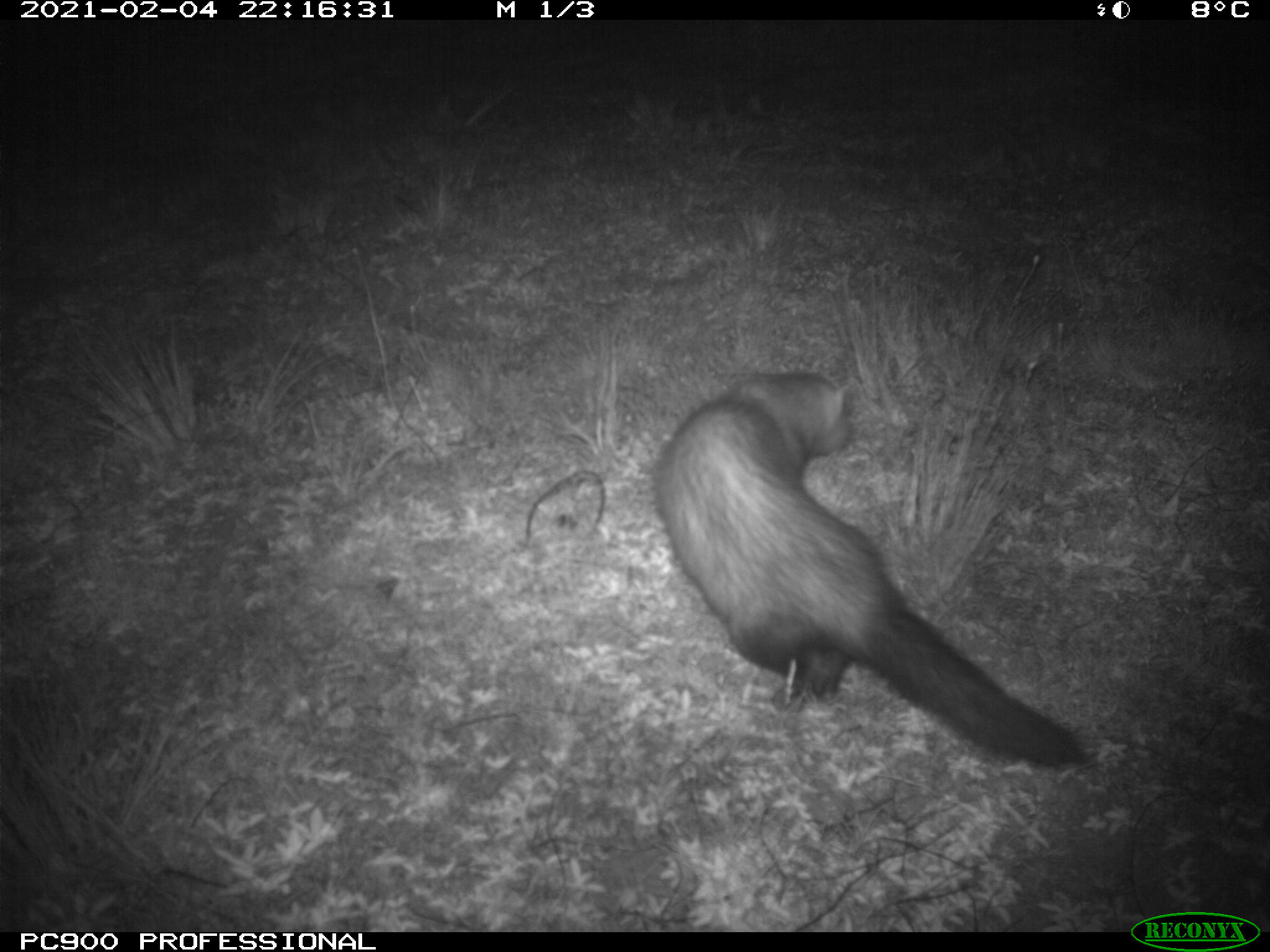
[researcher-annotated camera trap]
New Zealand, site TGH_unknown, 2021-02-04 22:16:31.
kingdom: Animalia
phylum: Chordata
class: Mammalia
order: Carnivora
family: Mustelidae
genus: Mustela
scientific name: Mustela furo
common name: ferret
Ferret (Mustela furo).